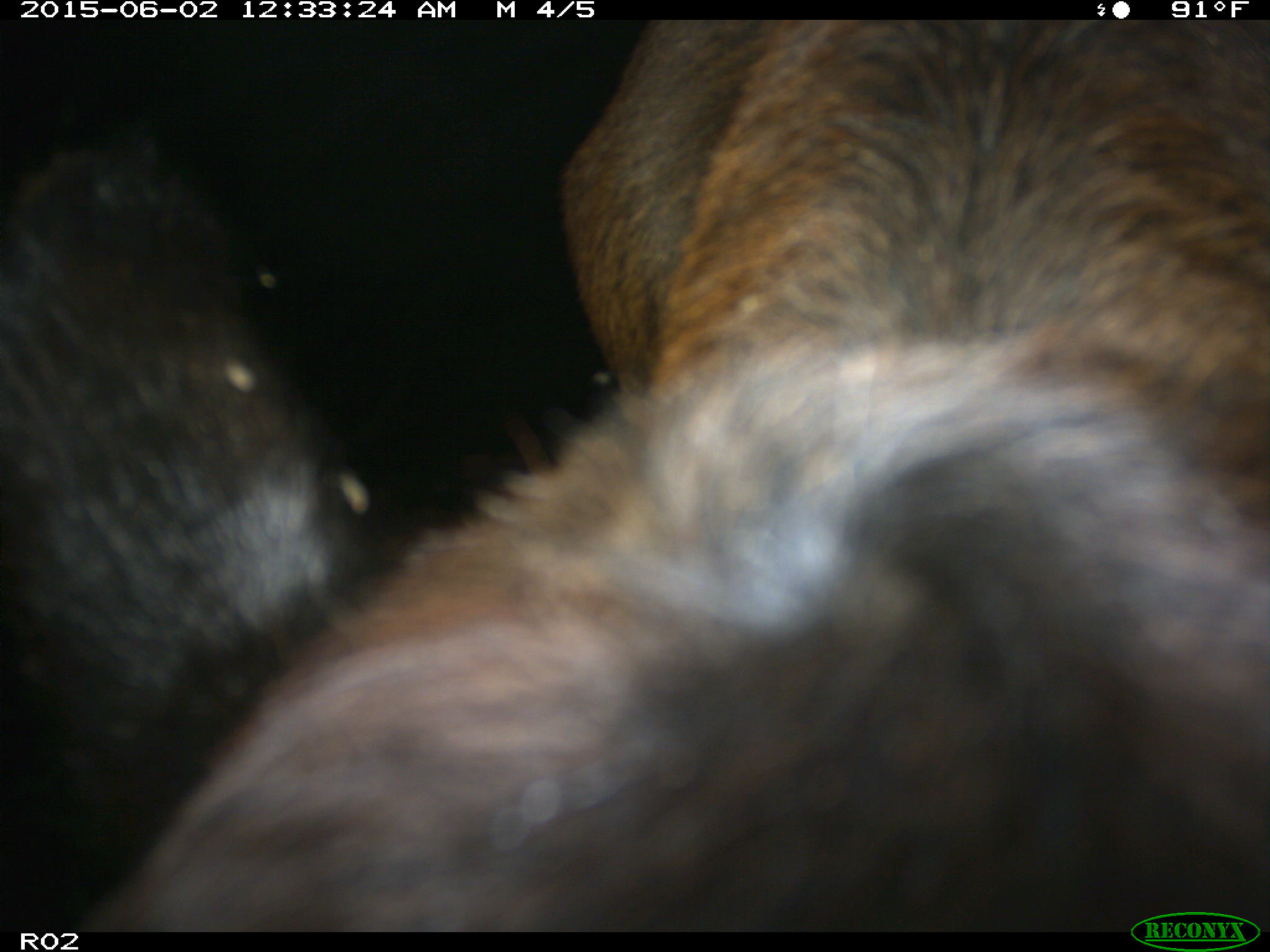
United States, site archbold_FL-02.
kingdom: Animalia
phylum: Chordata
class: Mammalia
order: Artiodactyla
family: Bovidae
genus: Bos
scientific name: Bos taurus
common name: domestic cow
Bos taurus (domestic cow).